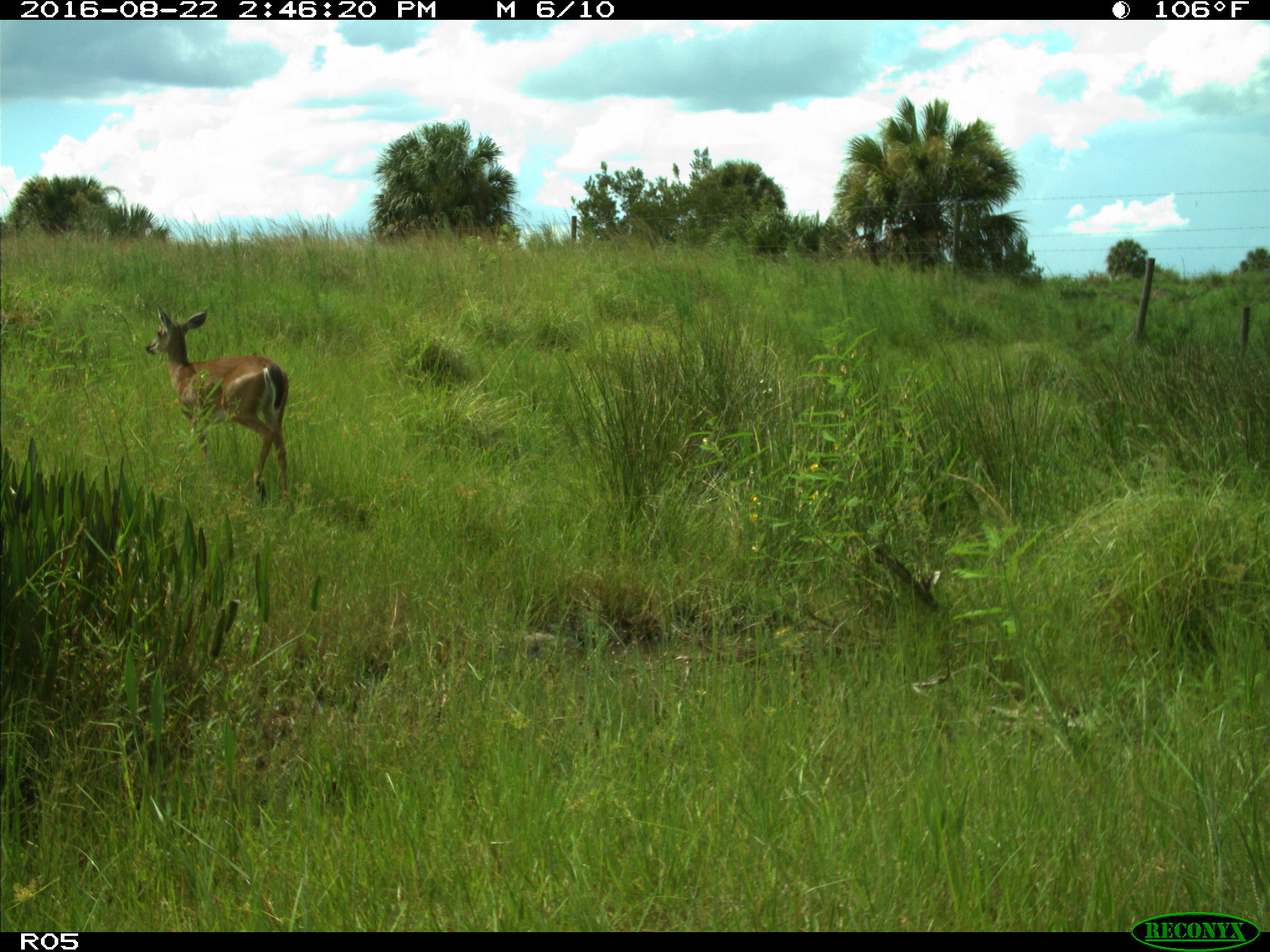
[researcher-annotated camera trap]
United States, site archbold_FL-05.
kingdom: Animalia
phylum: Chordata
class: Mammalia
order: Artiodactyla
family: Cervidae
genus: Odocoileus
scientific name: Odocoileus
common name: deer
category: unidentified deer